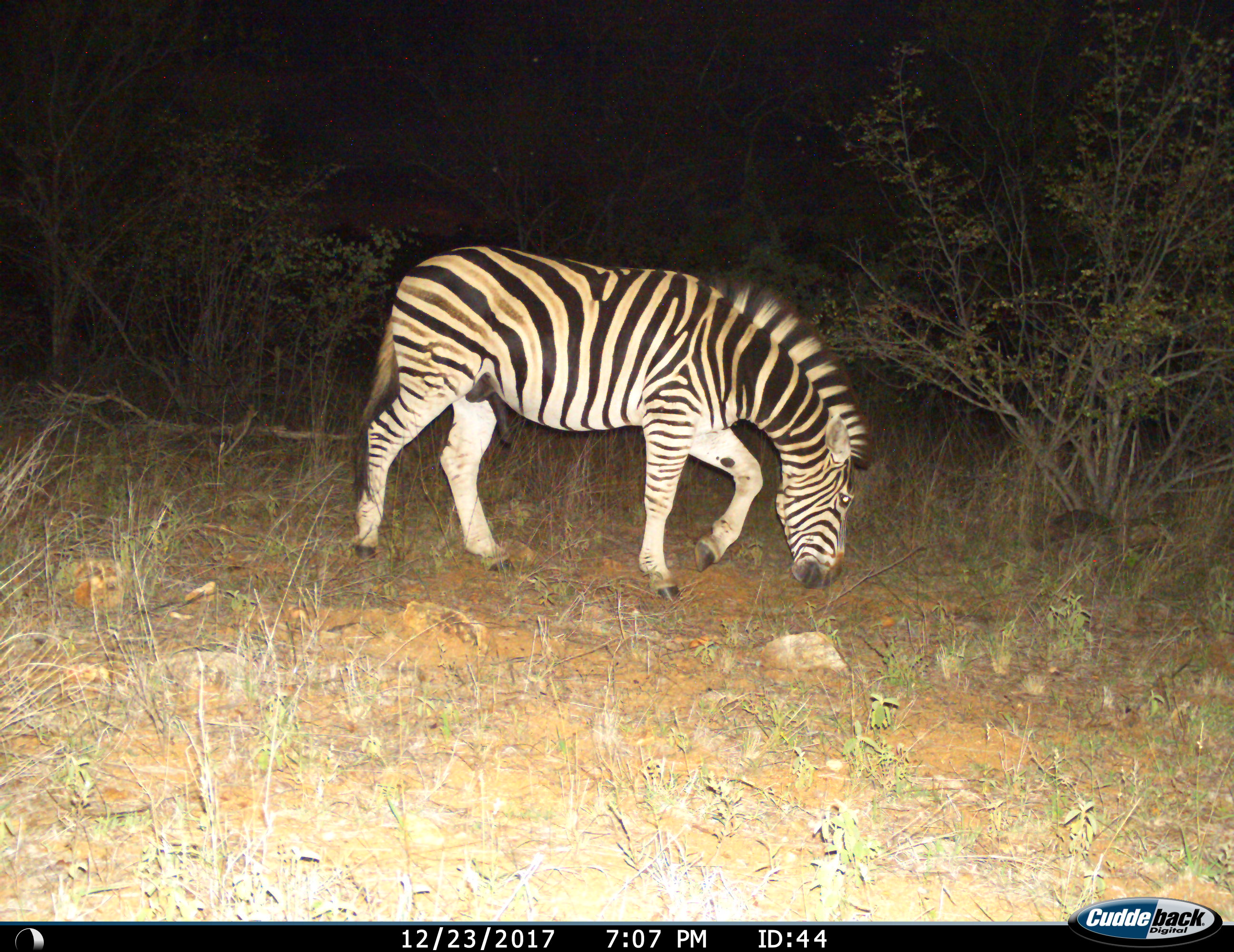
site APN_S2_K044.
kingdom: Animalia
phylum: Chordata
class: Mammalia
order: Perissodactyla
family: Equidae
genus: Equus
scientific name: Equus quagga burchellii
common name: burchell's zebra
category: zebraburchells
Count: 1.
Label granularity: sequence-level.